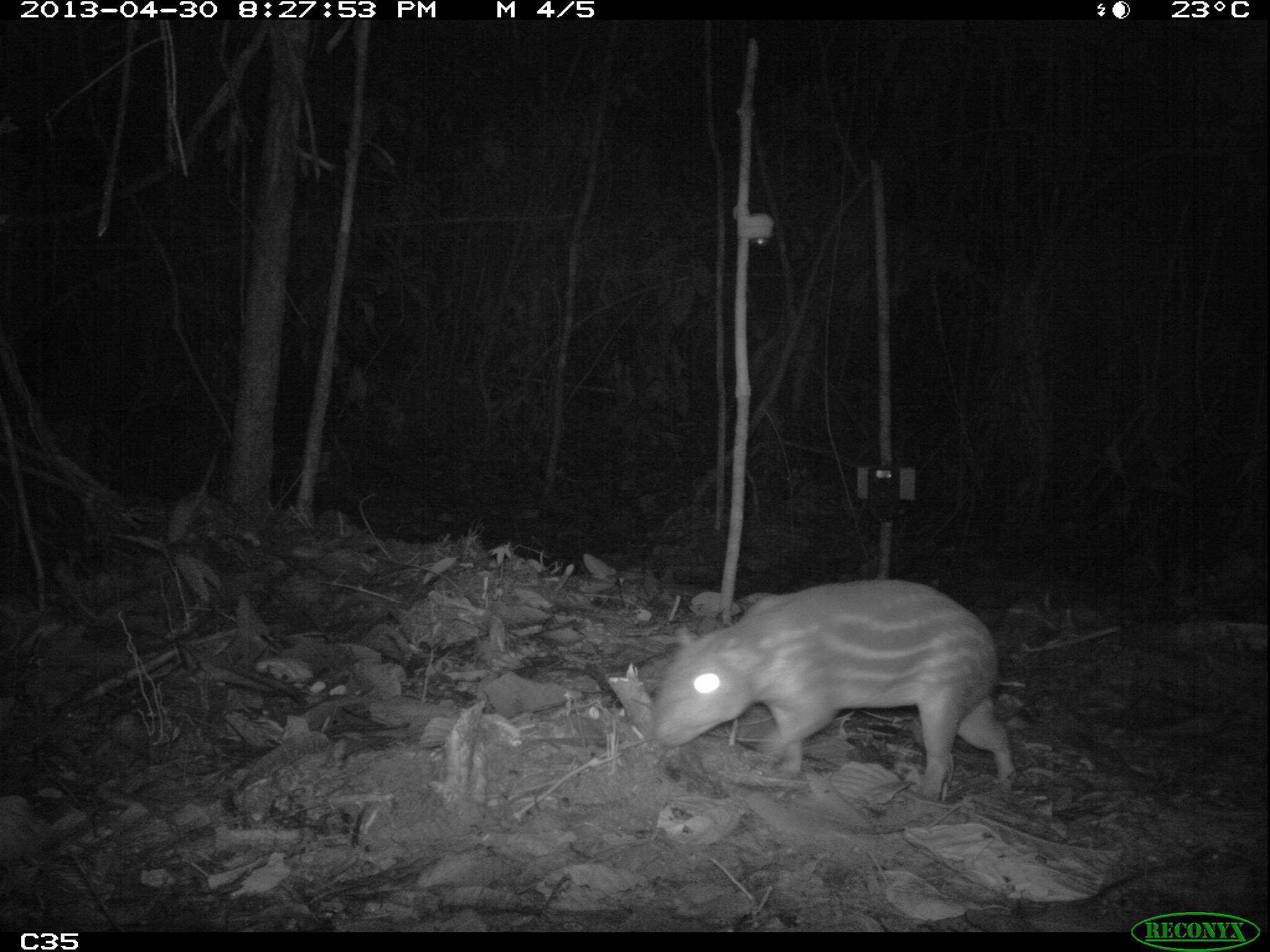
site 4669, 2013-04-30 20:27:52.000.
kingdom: Animalia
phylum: Chordata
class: Mammalia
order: Rodentia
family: Cuniculidae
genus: Cuniculus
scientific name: Cuniculus paca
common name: spotted paca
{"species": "Cuniculus paca (spotted paca)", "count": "1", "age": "adult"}